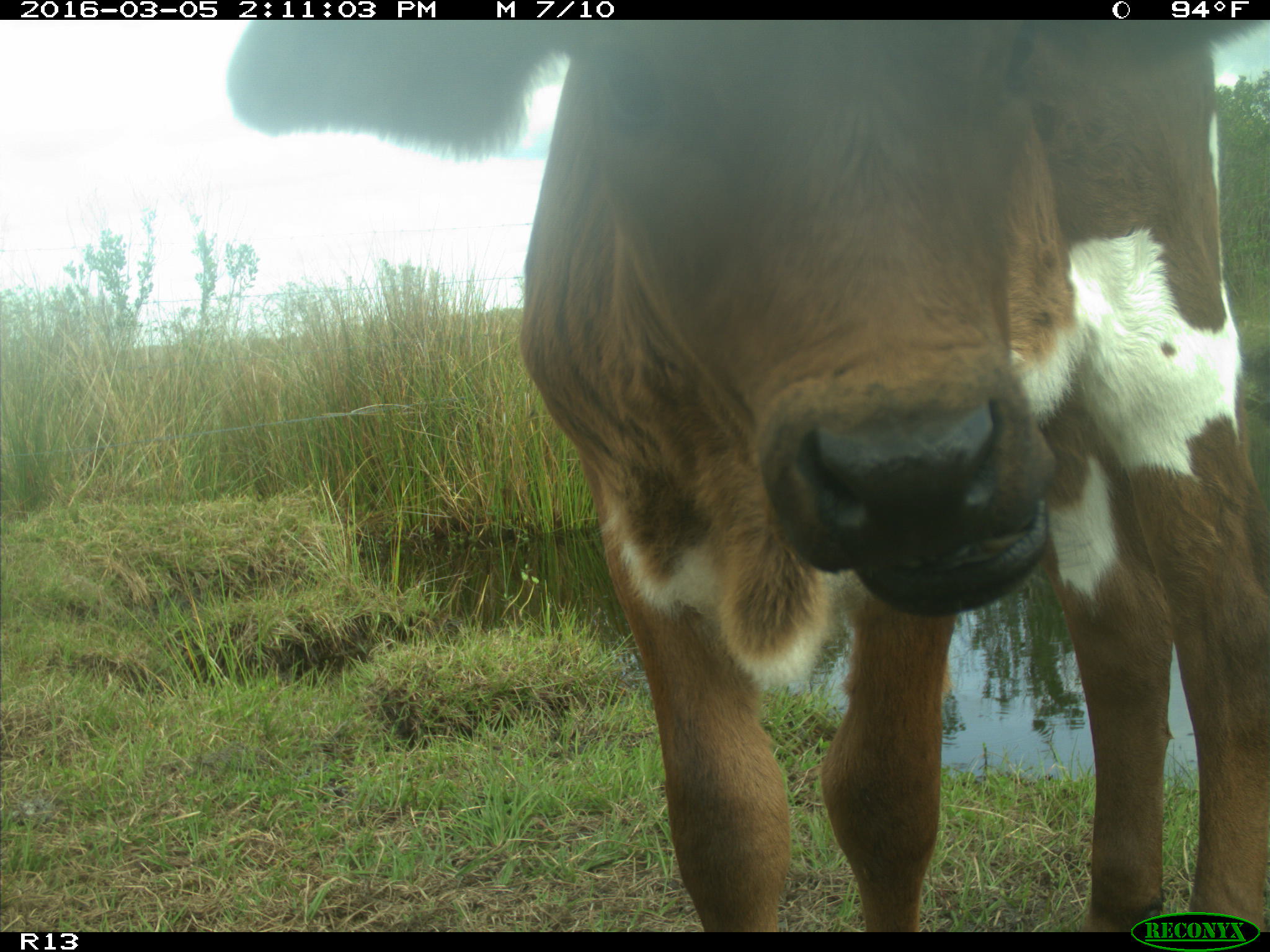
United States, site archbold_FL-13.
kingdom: Animalia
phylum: Chordata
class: Mammalia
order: Artiodactyla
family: Bovidae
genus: Bos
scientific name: Bos taurus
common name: domestic cow